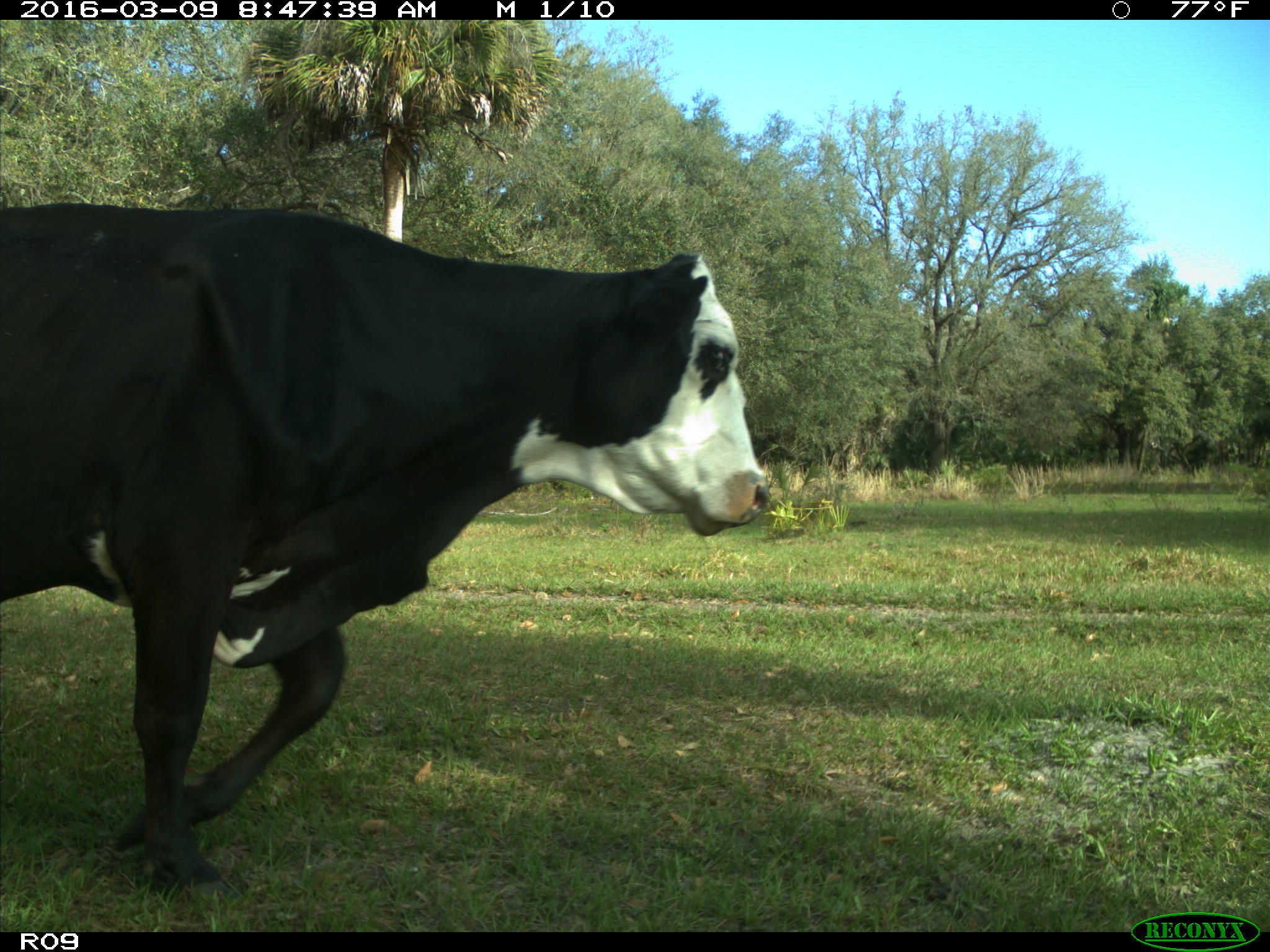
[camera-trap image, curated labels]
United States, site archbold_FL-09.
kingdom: Animalia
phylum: Chordata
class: Mammalia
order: Artiodactyla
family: Bovidae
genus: Bos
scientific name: Bos taurus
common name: domestic cow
Bos taurus (domestic cow).